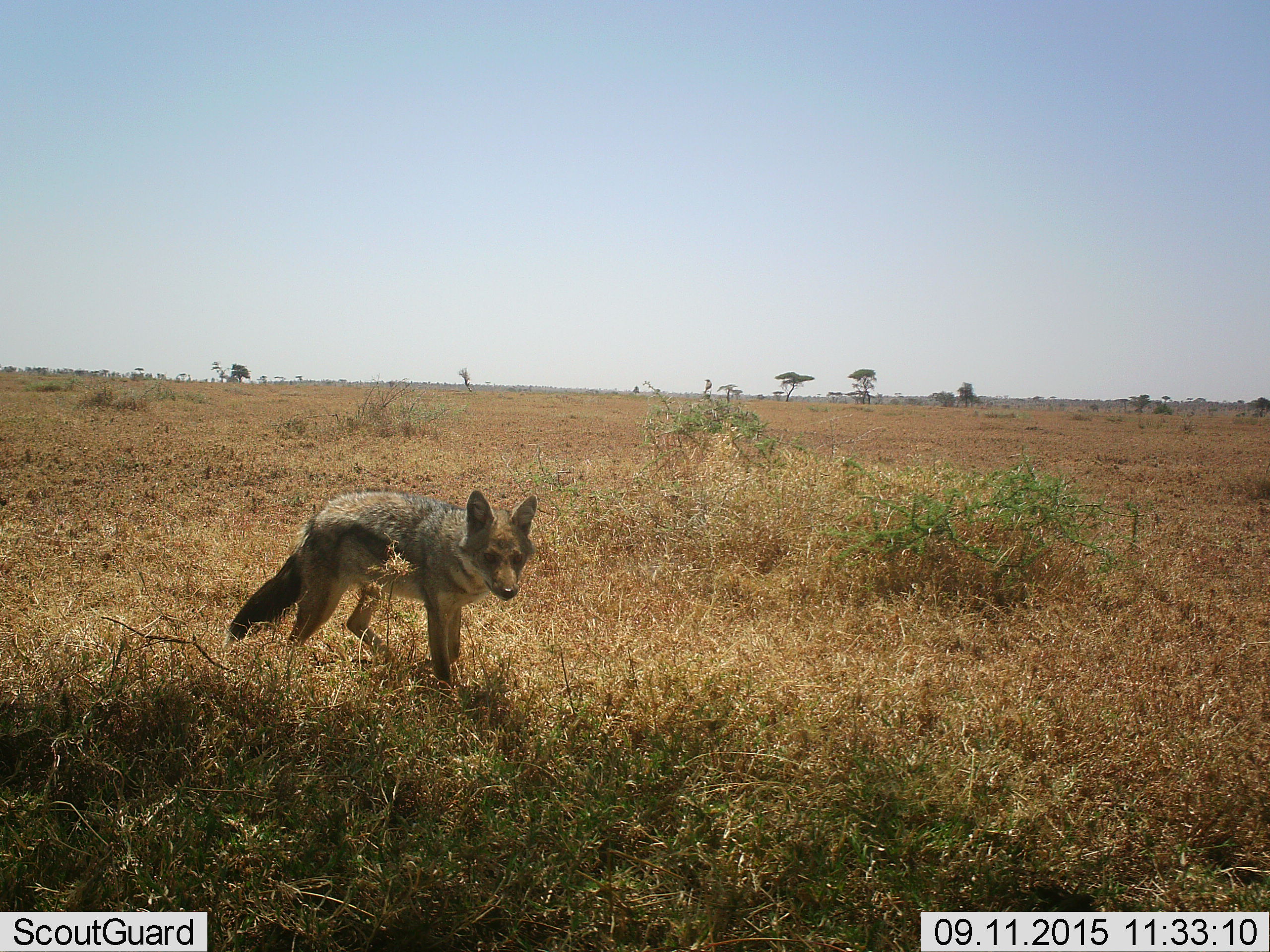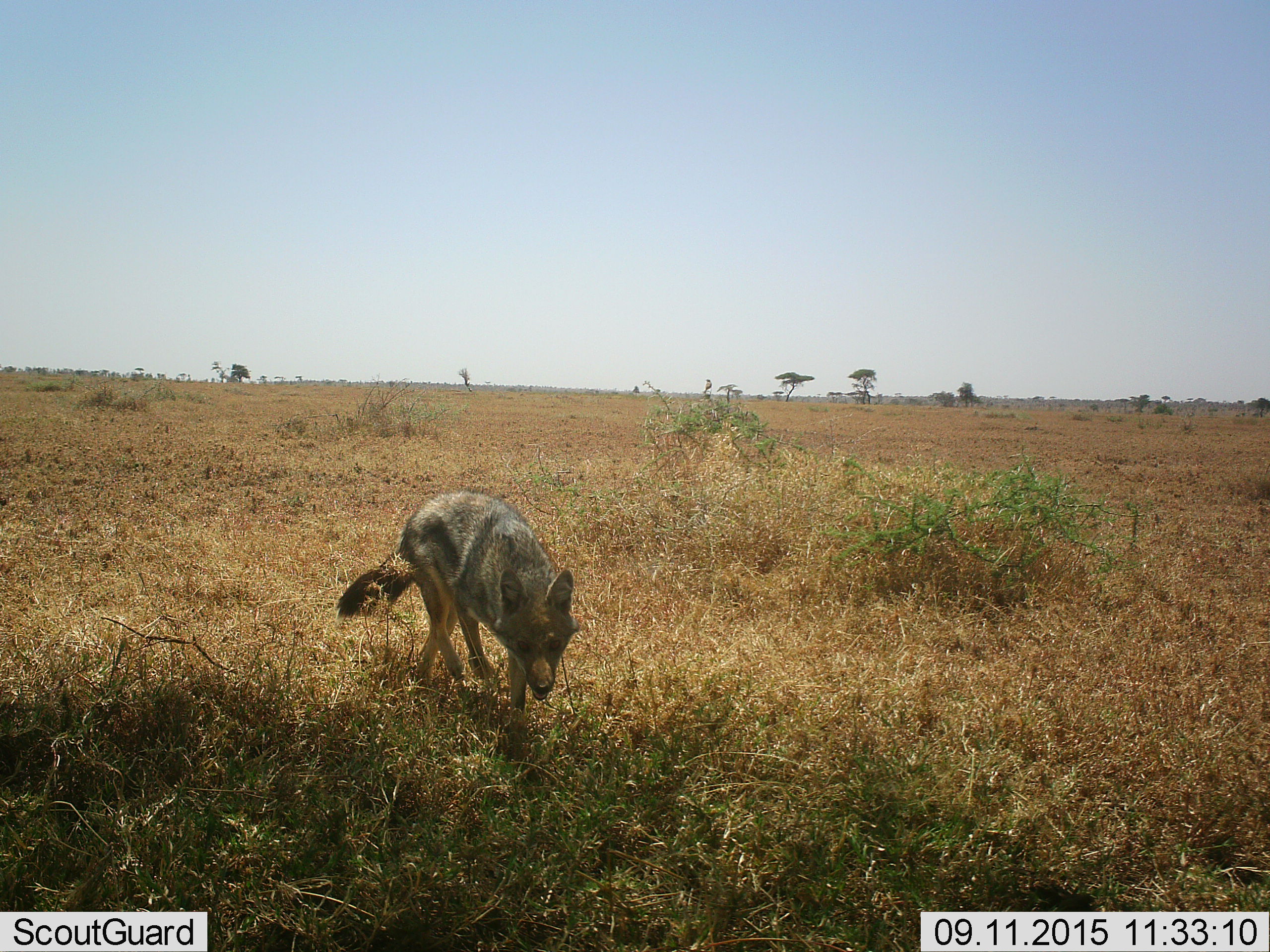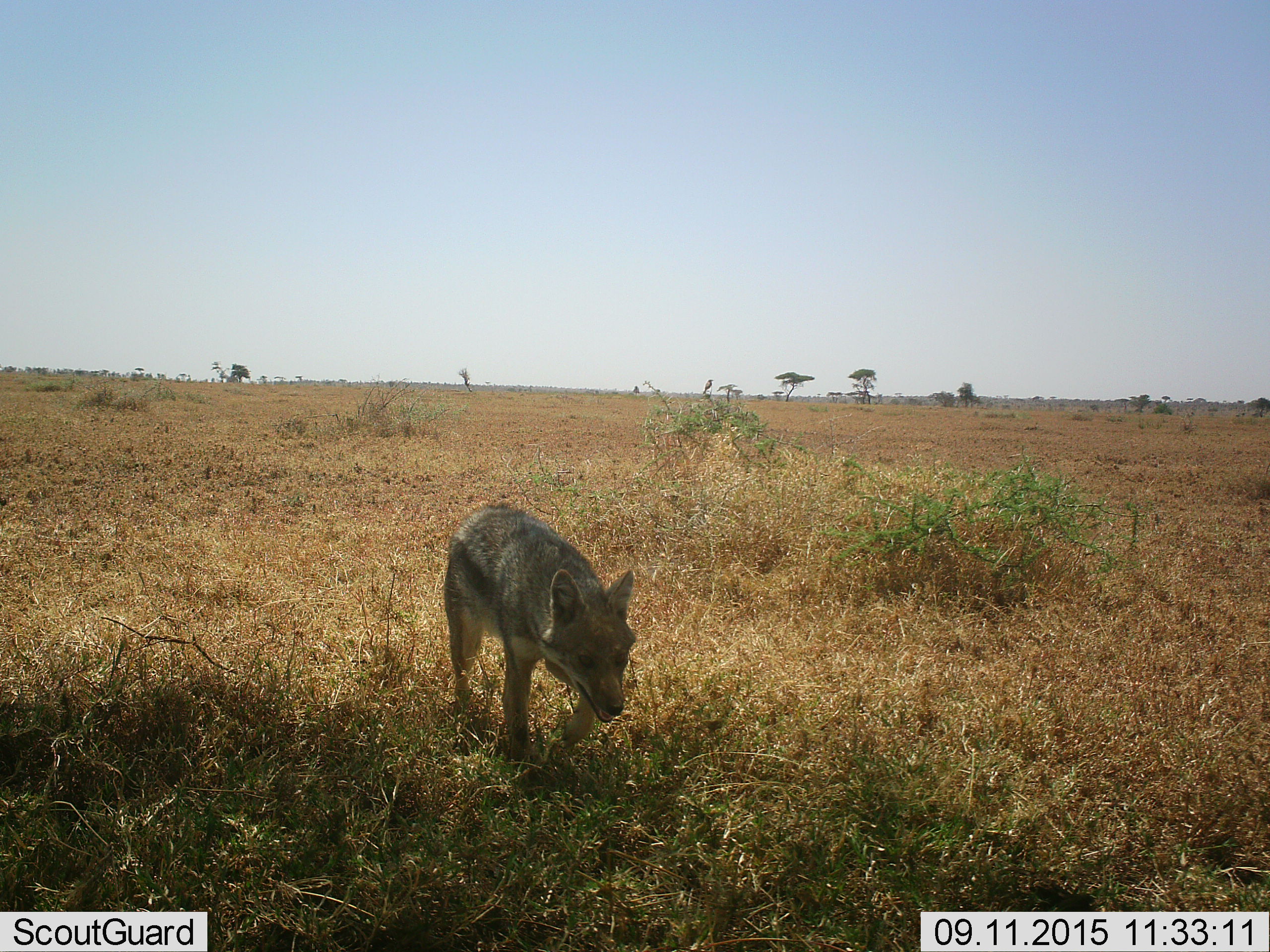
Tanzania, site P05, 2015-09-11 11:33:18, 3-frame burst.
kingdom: Animalia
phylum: Chordata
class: Mammalia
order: Carnivora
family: Canidae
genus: Lupulella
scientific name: Lupulella mesomelas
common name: black-backed jackal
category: jackal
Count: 1.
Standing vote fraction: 0%.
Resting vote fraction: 0%.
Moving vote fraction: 100%.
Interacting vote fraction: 0%.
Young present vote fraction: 0%.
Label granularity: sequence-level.